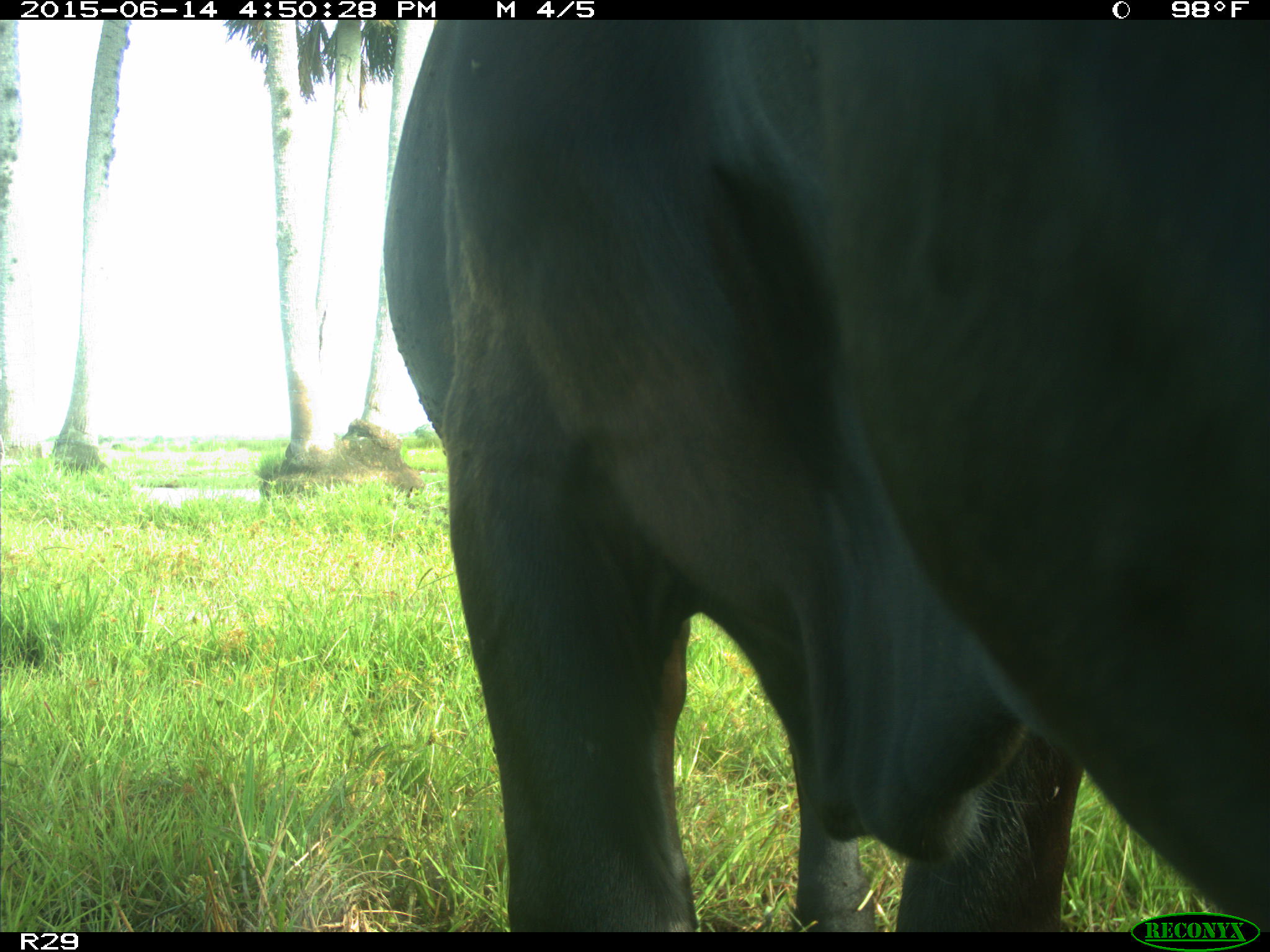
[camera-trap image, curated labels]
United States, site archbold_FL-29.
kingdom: Animalia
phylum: Chordata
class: Mammalia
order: Artiodactyla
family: Bovidae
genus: Bos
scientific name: Bos taurus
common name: domestic cow